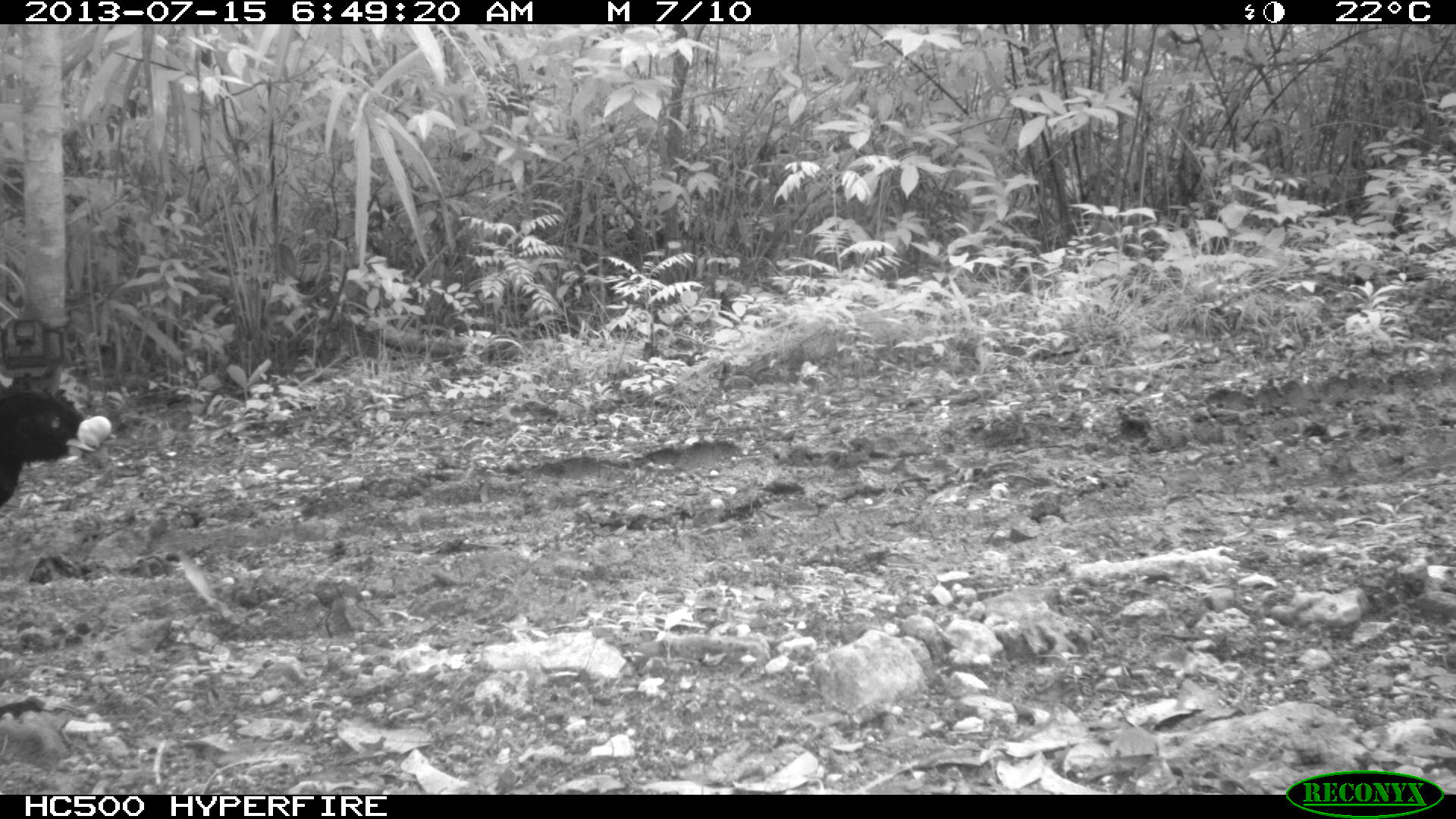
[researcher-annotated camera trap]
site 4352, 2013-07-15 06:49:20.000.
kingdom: Animalia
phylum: Chordata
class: Aves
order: Galliformes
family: Cracidae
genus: Crax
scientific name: Crax rubra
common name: great curassow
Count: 1.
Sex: male.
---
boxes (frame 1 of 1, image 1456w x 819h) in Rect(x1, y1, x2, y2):
crax rubra: Rect(1, 390, 112, 508)